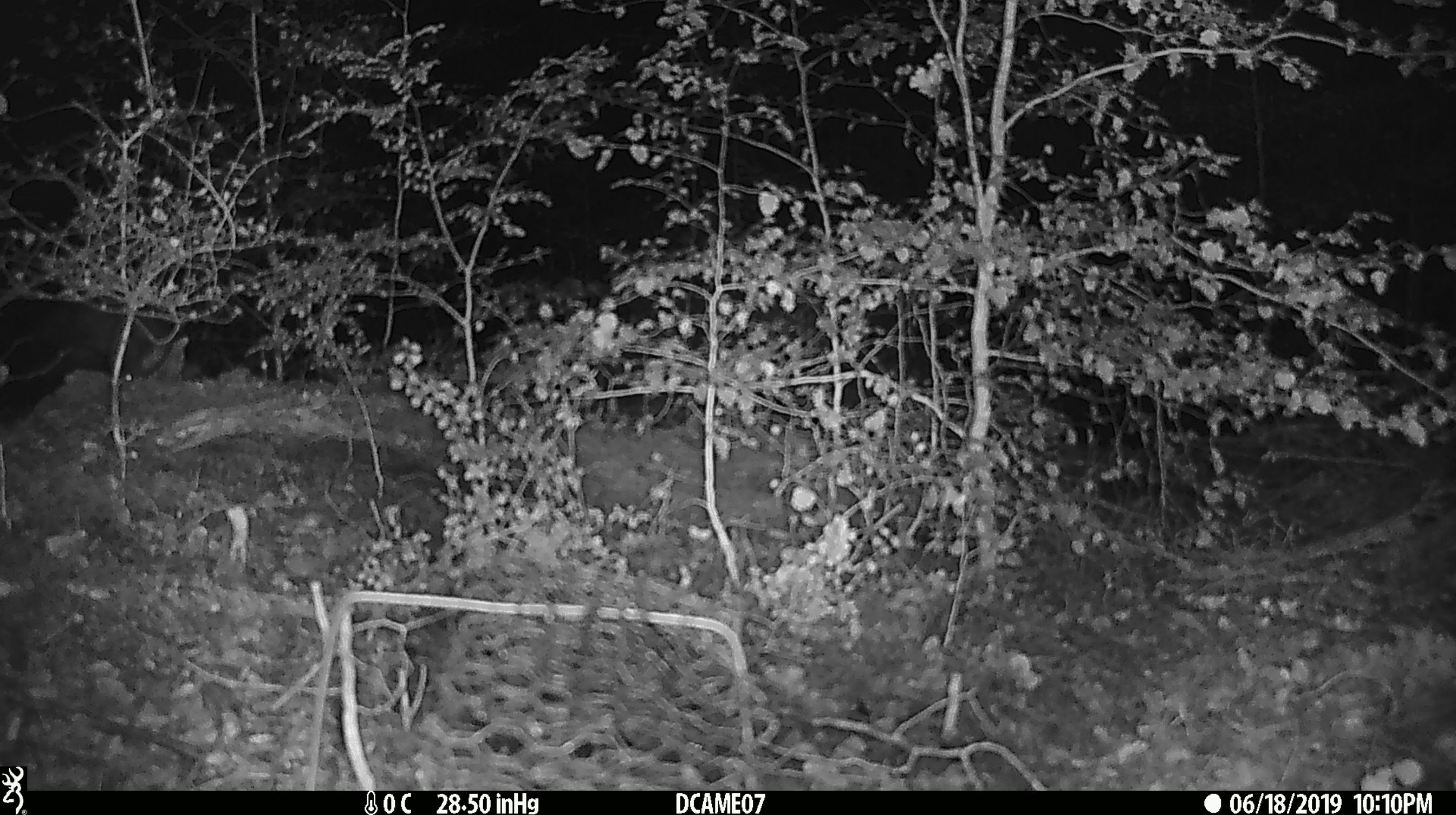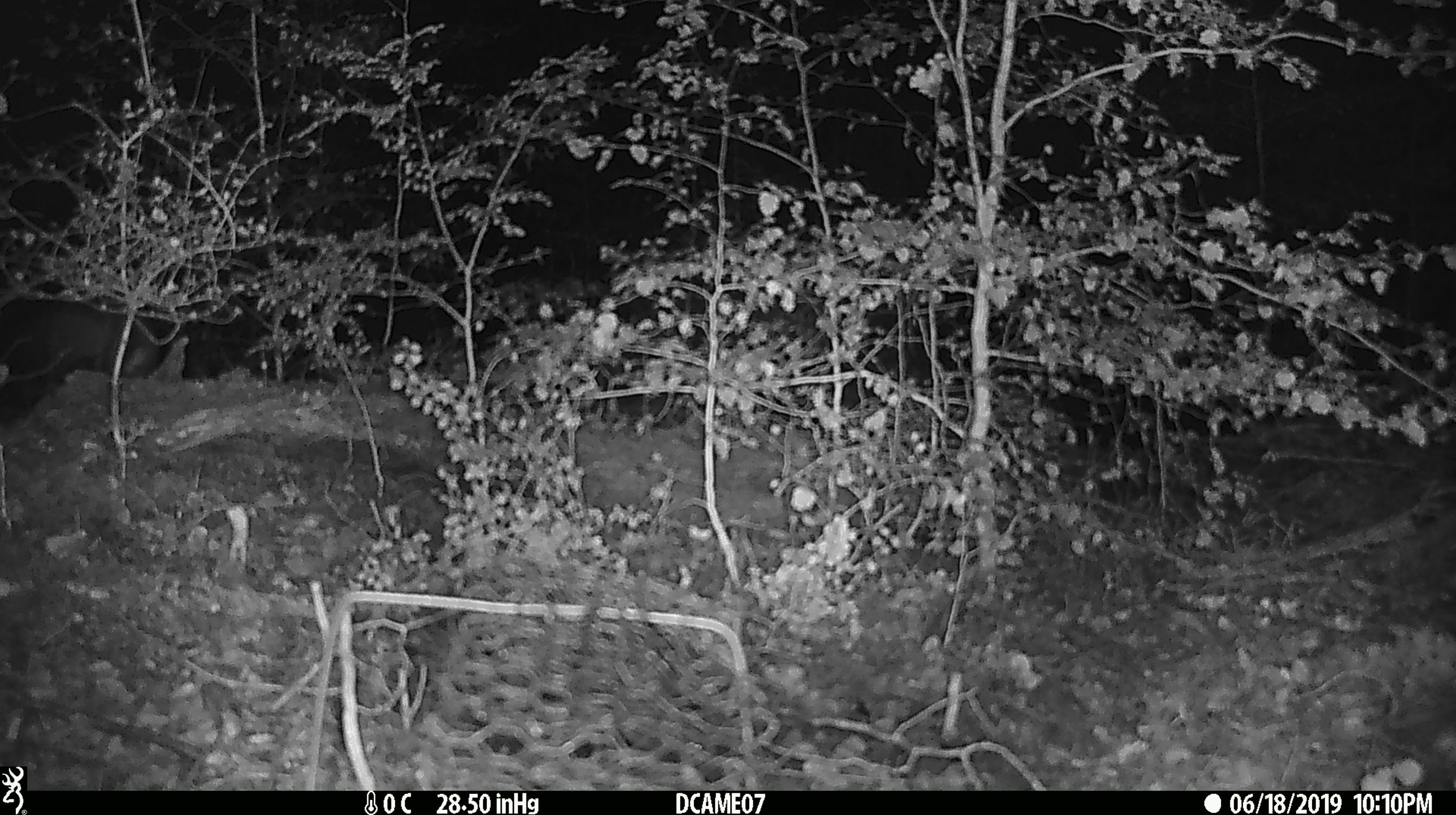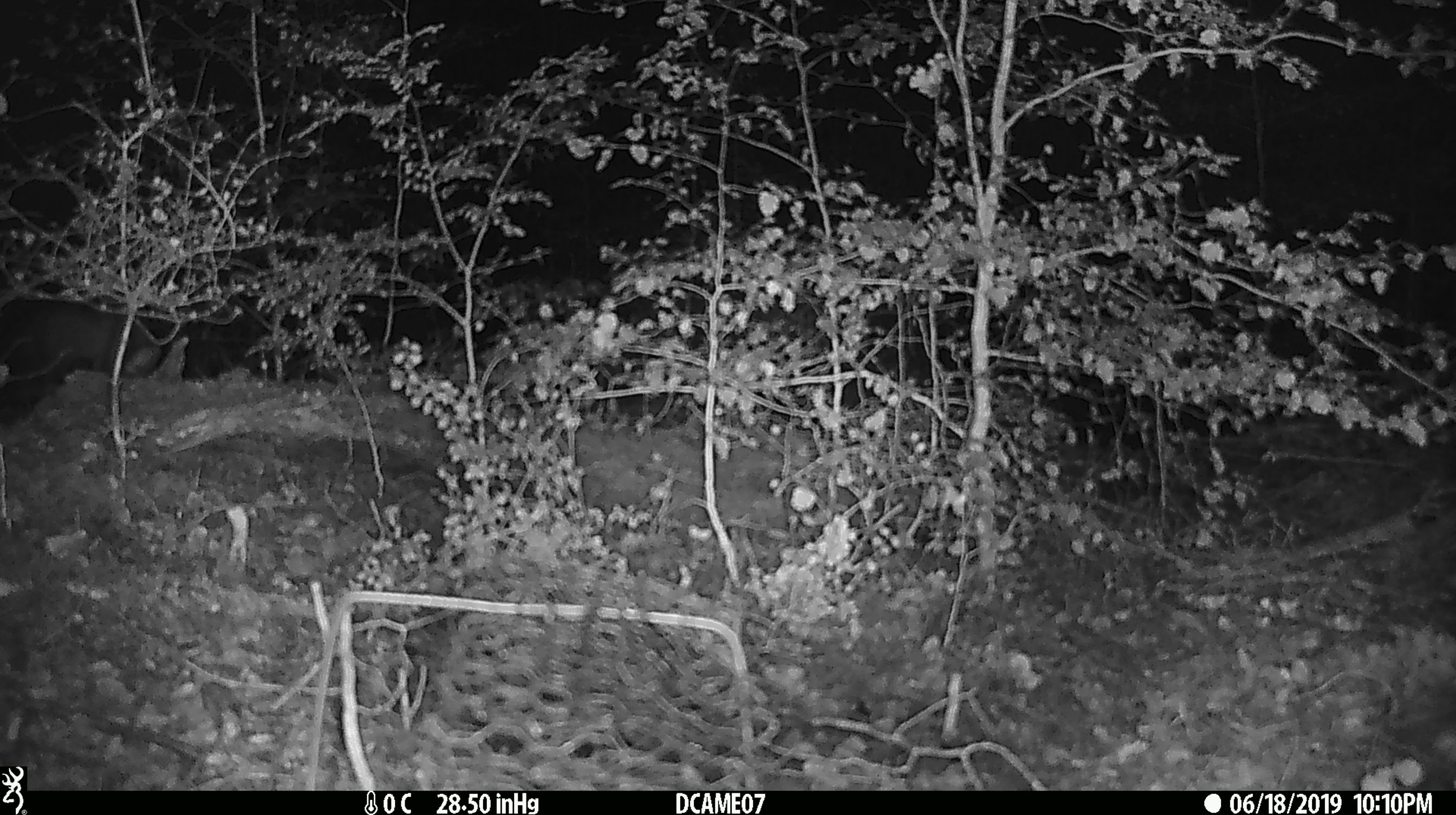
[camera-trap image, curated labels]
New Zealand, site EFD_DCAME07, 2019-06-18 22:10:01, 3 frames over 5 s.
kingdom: Animalia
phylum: Chordata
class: Mammalia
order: Diprotodontia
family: Phalangeridae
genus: Trichosurus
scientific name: Trichosurus vulpecula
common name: common brushtail possum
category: possum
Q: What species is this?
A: Possum (common brushtail possum) (Trichosurus vulpecula).